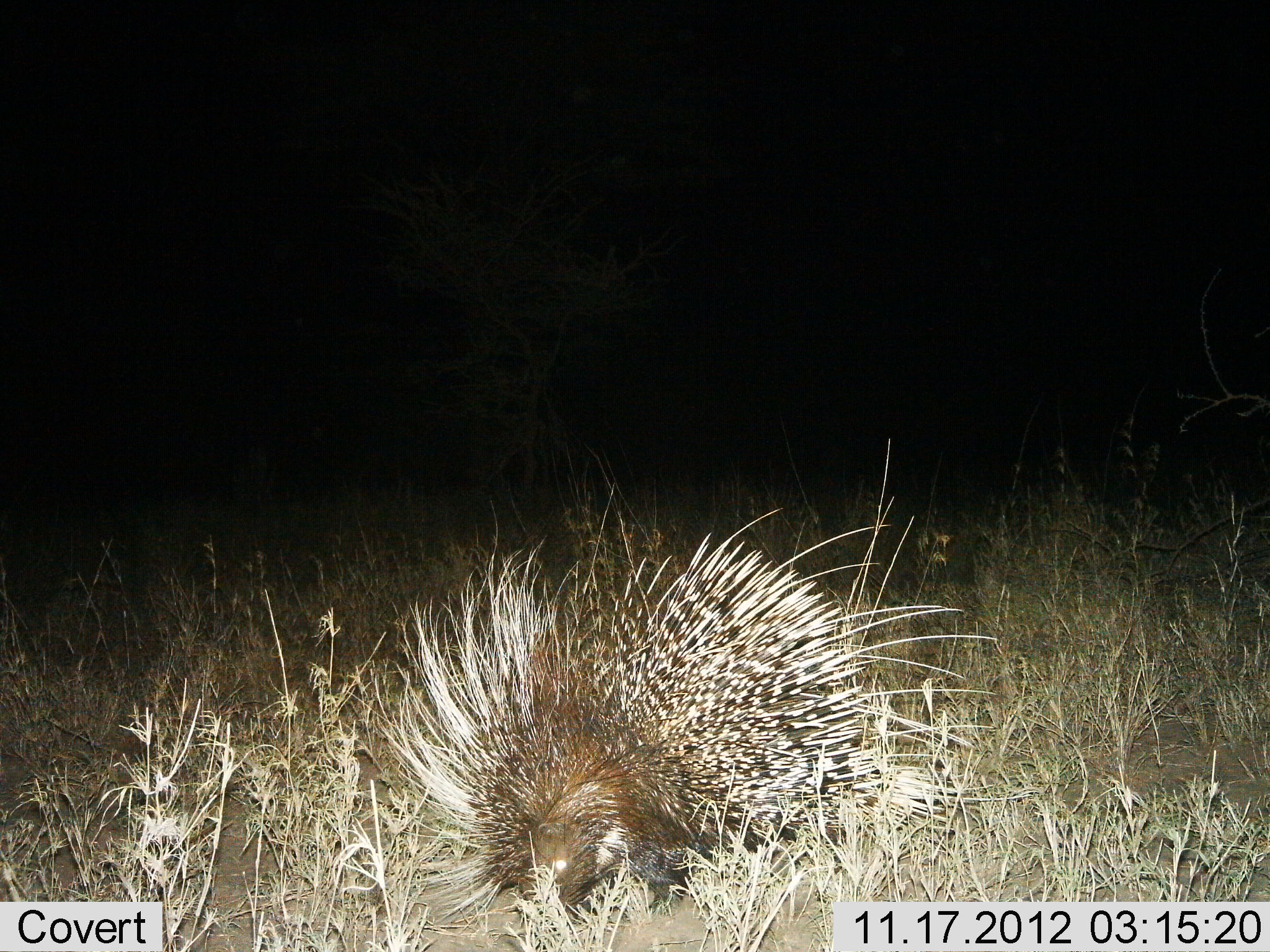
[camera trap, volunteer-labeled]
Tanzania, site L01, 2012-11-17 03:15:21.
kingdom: Animalia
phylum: Chordata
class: Mammalia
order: Rodentia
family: Hystricidae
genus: Hystrix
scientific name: Hystrix cristata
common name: crested porcupine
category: porcupine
Porcupine (crested porcupine) (Hystrix cristata), count 1. Behavior (volunteer vote fractions): standing 90%, resting 0%, moving 10%, interacting 0%. Young present (vote fraction): 0%. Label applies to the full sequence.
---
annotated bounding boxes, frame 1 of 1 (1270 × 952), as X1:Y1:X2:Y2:
animal: 368:505:999:935